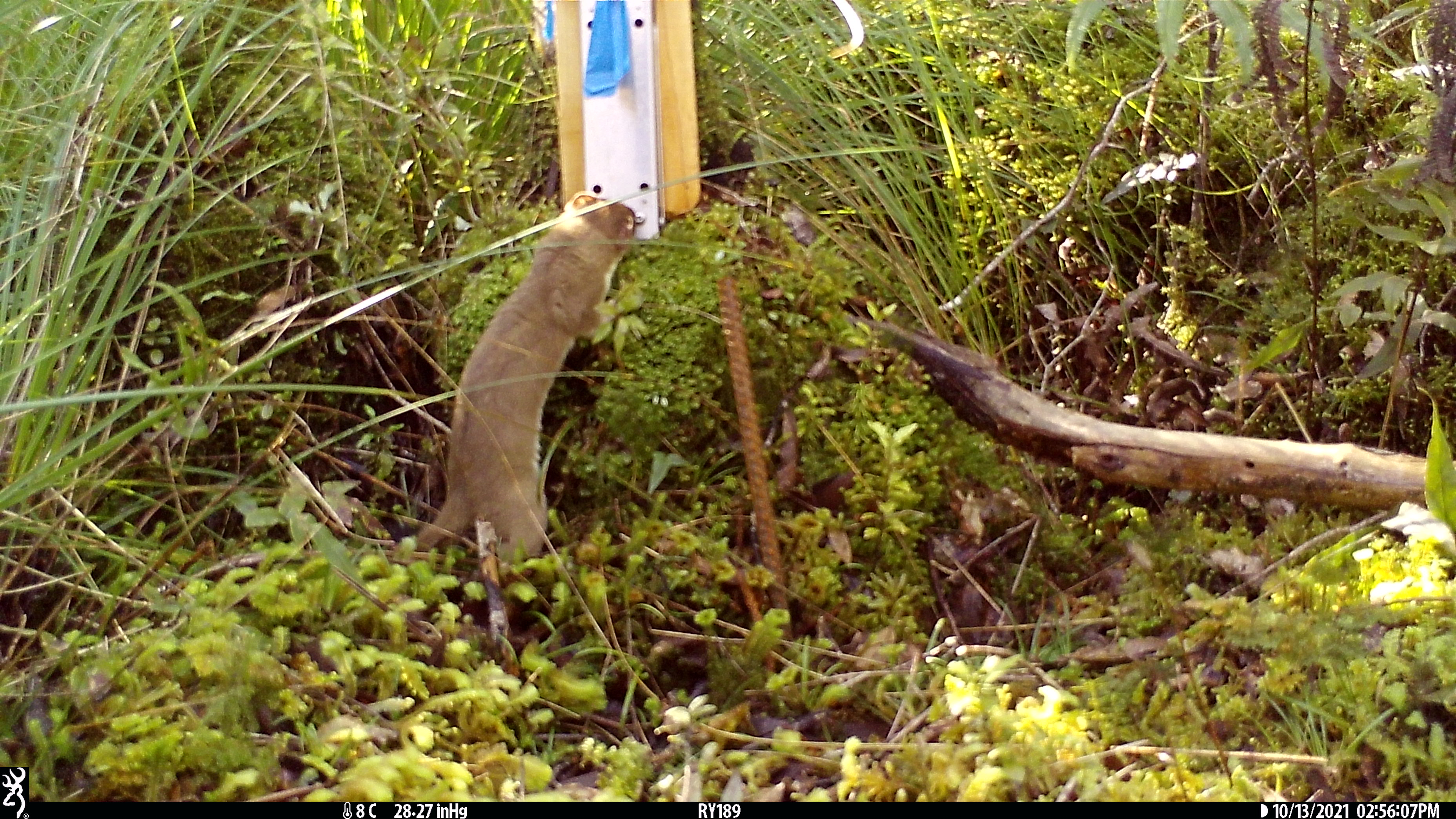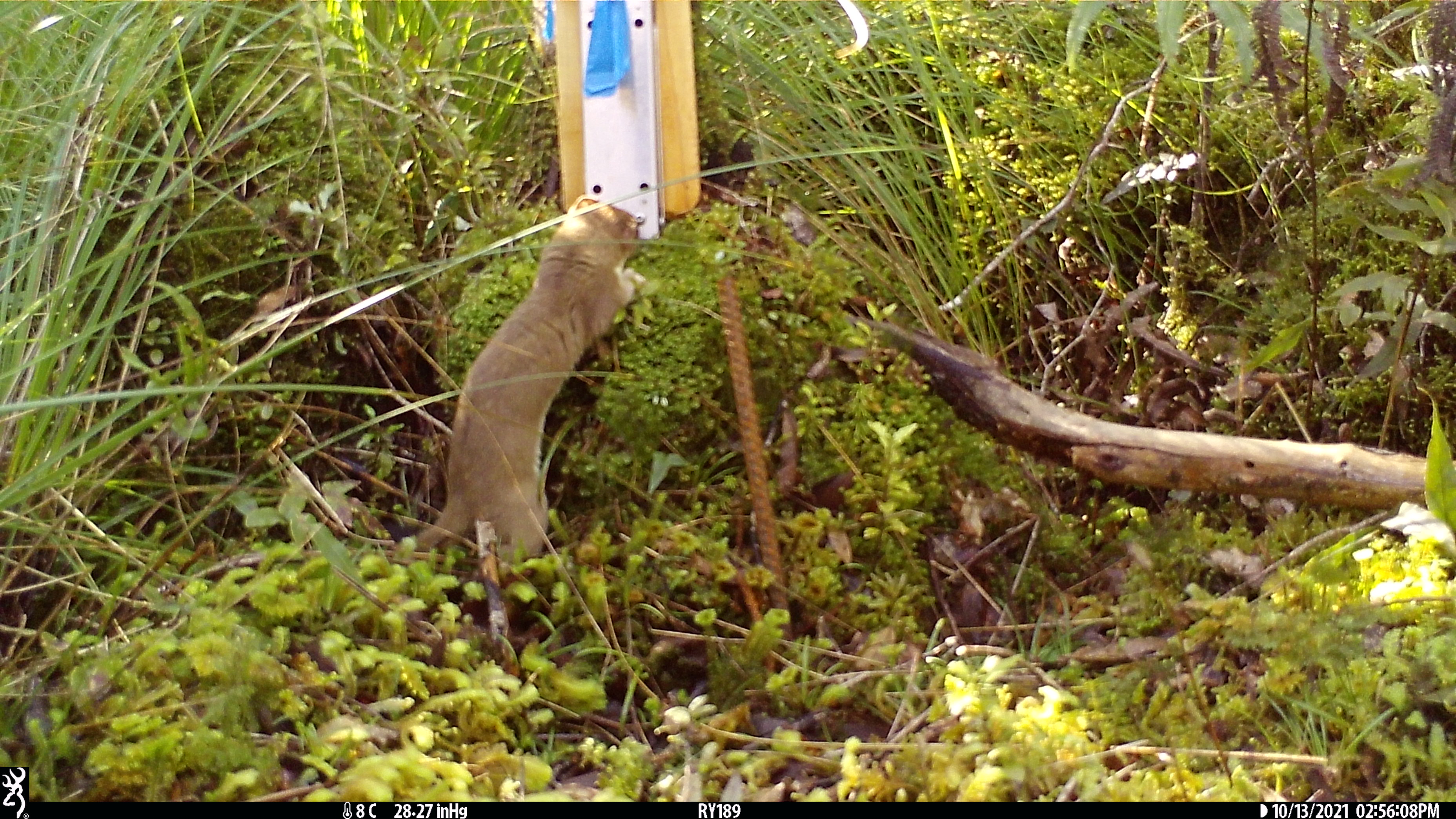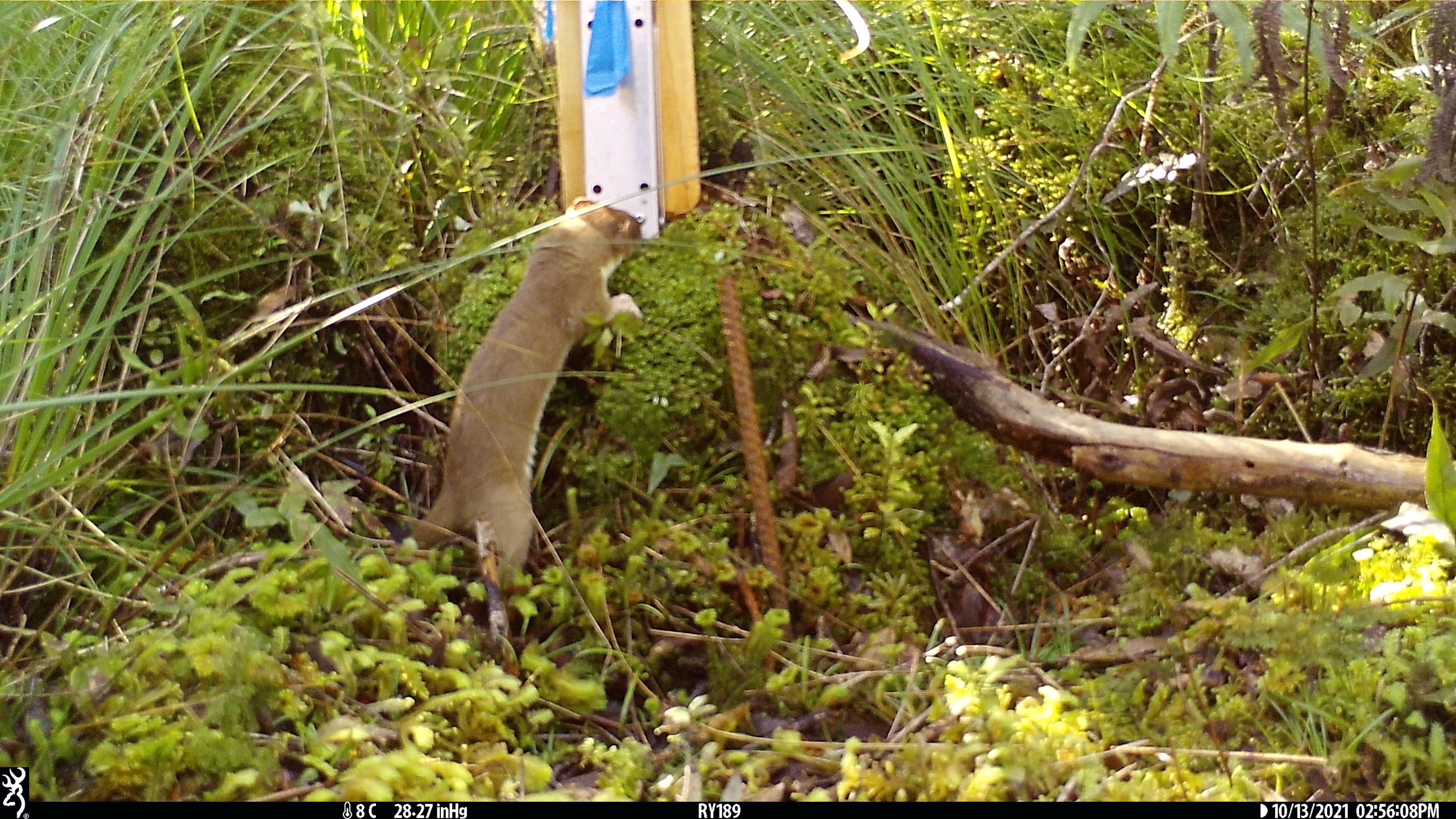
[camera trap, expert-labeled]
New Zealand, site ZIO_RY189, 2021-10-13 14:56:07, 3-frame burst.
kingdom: Animalia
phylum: Chordata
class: Mammalia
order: Carnivora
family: Mustelidae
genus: Mustela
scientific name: Mustela erminea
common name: stoat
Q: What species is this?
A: Stoat (Mustela erminea).